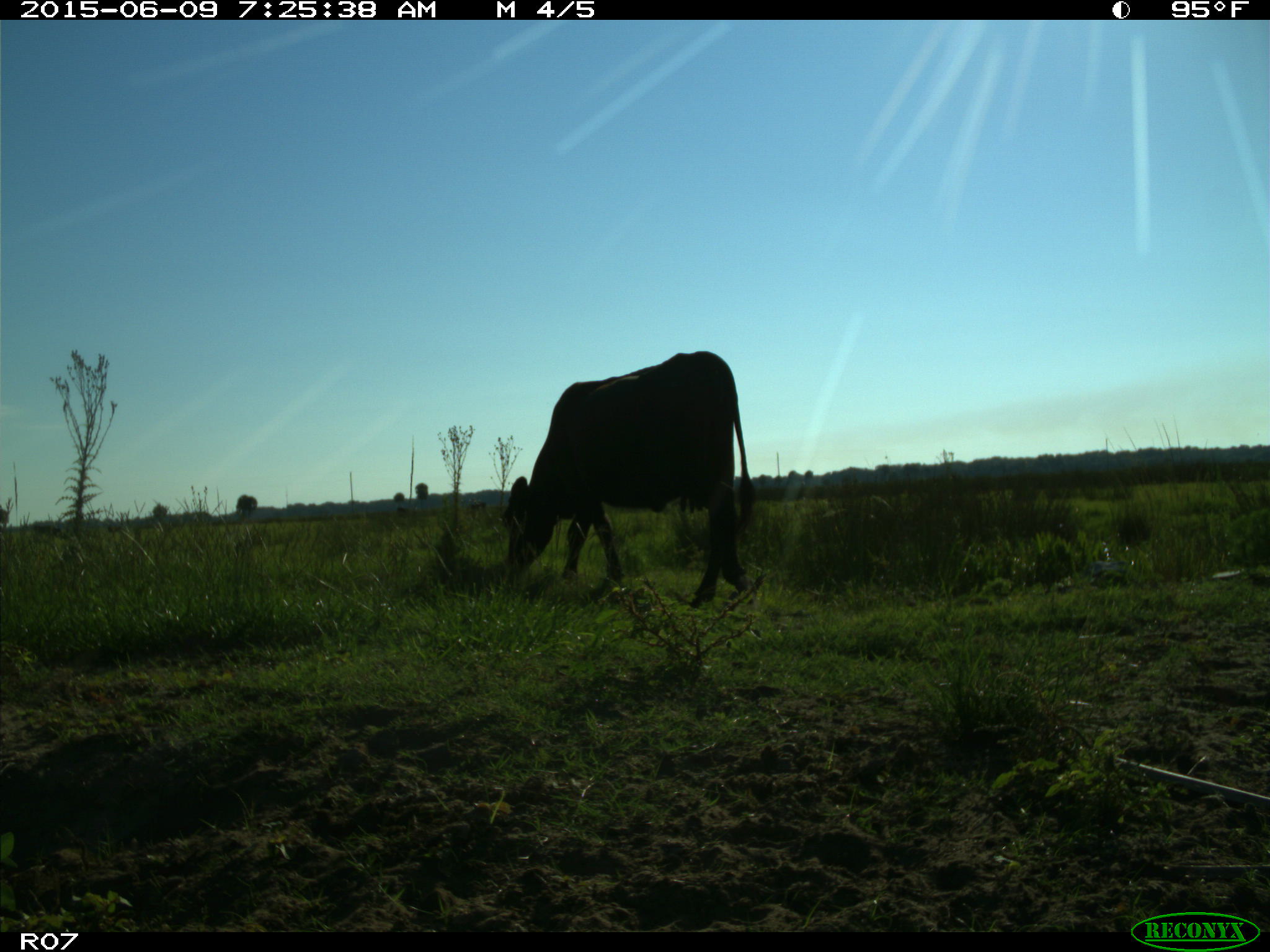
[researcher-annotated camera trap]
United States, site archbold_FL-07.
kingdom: Animalia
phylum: Chordata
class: Mammalia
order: Artiodactyla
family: Bovidae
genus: Bos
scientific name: Bos taurus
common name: domestic cow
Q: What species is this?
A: Bos taurus (domestic cow).